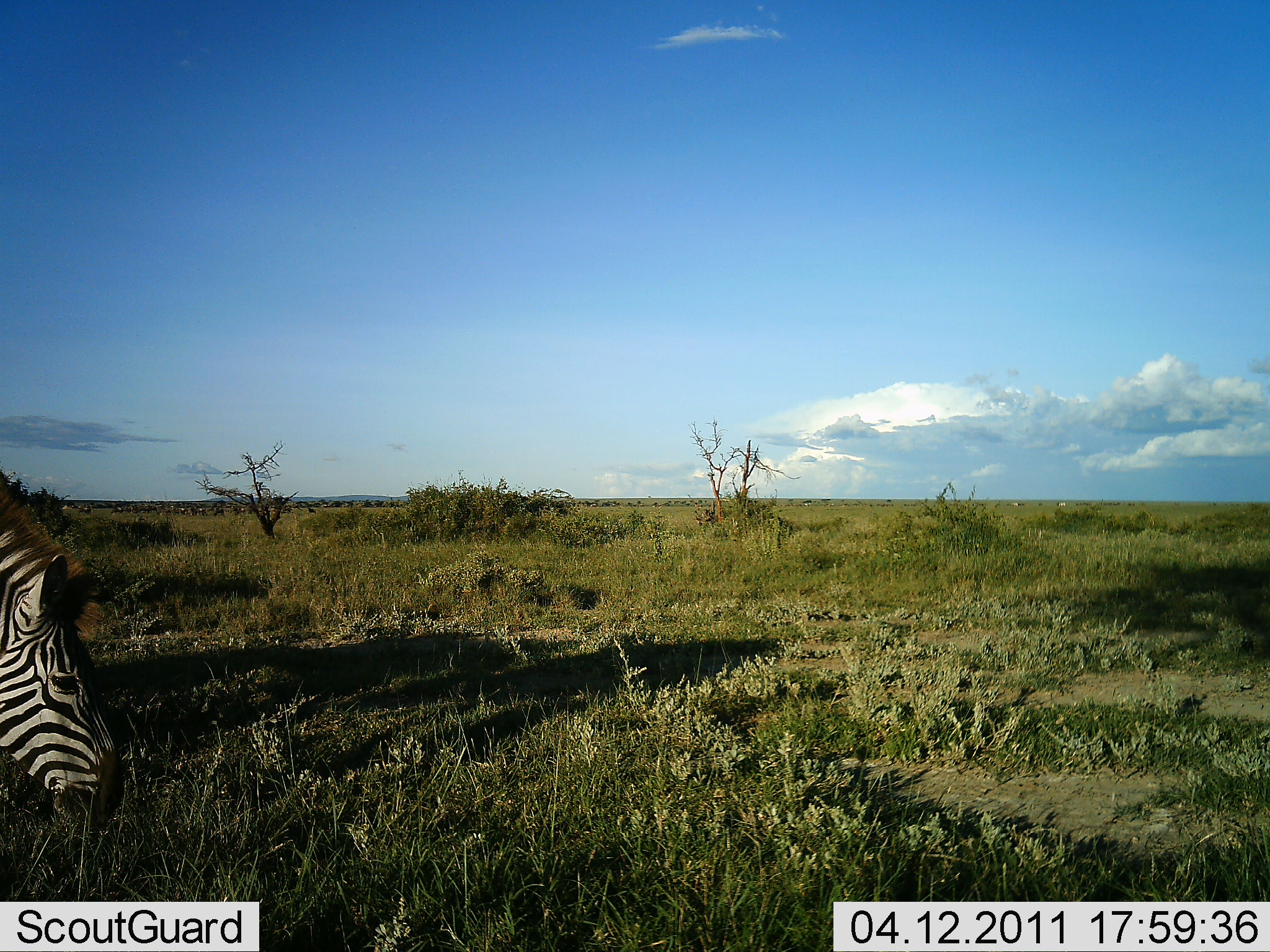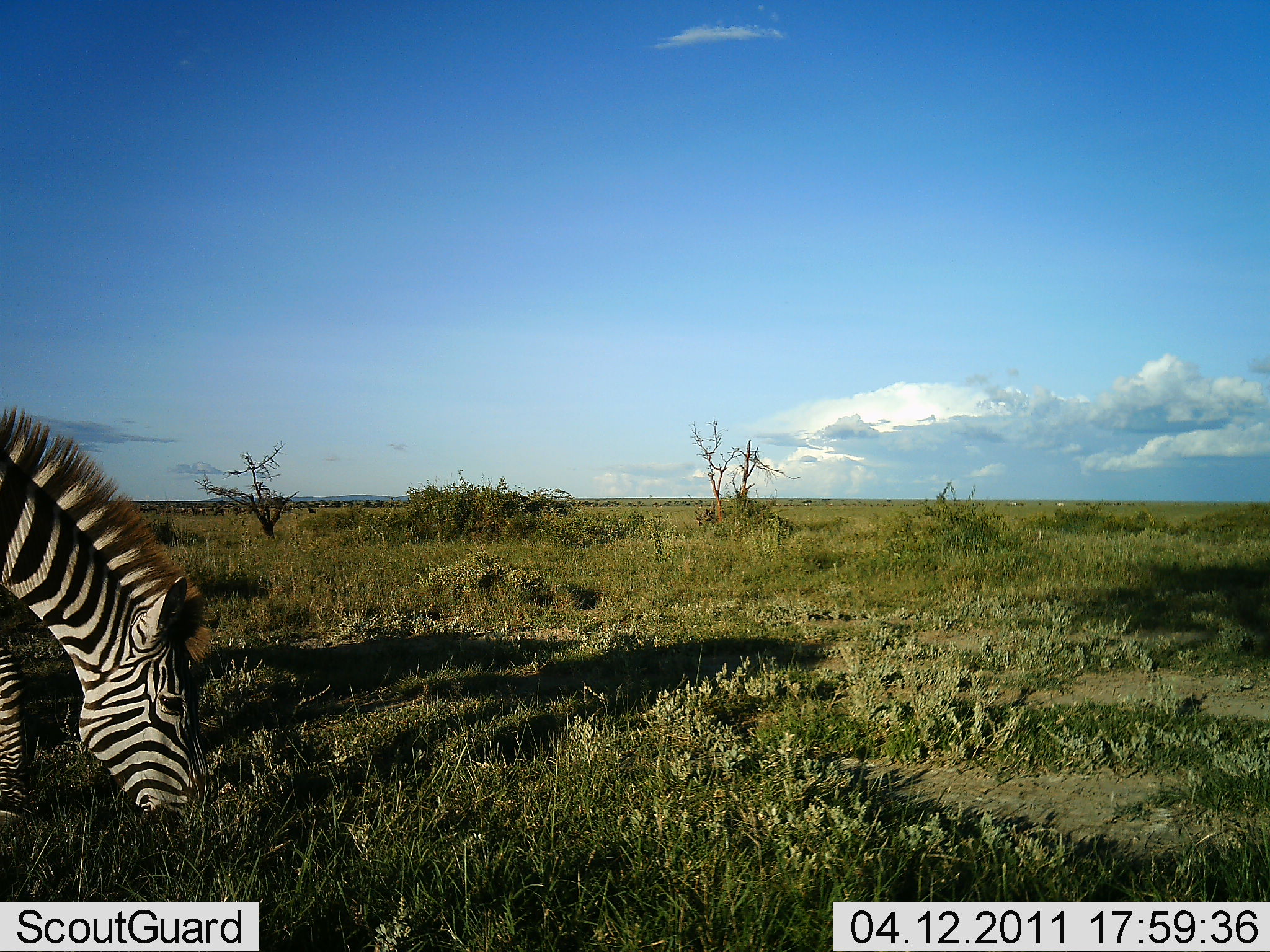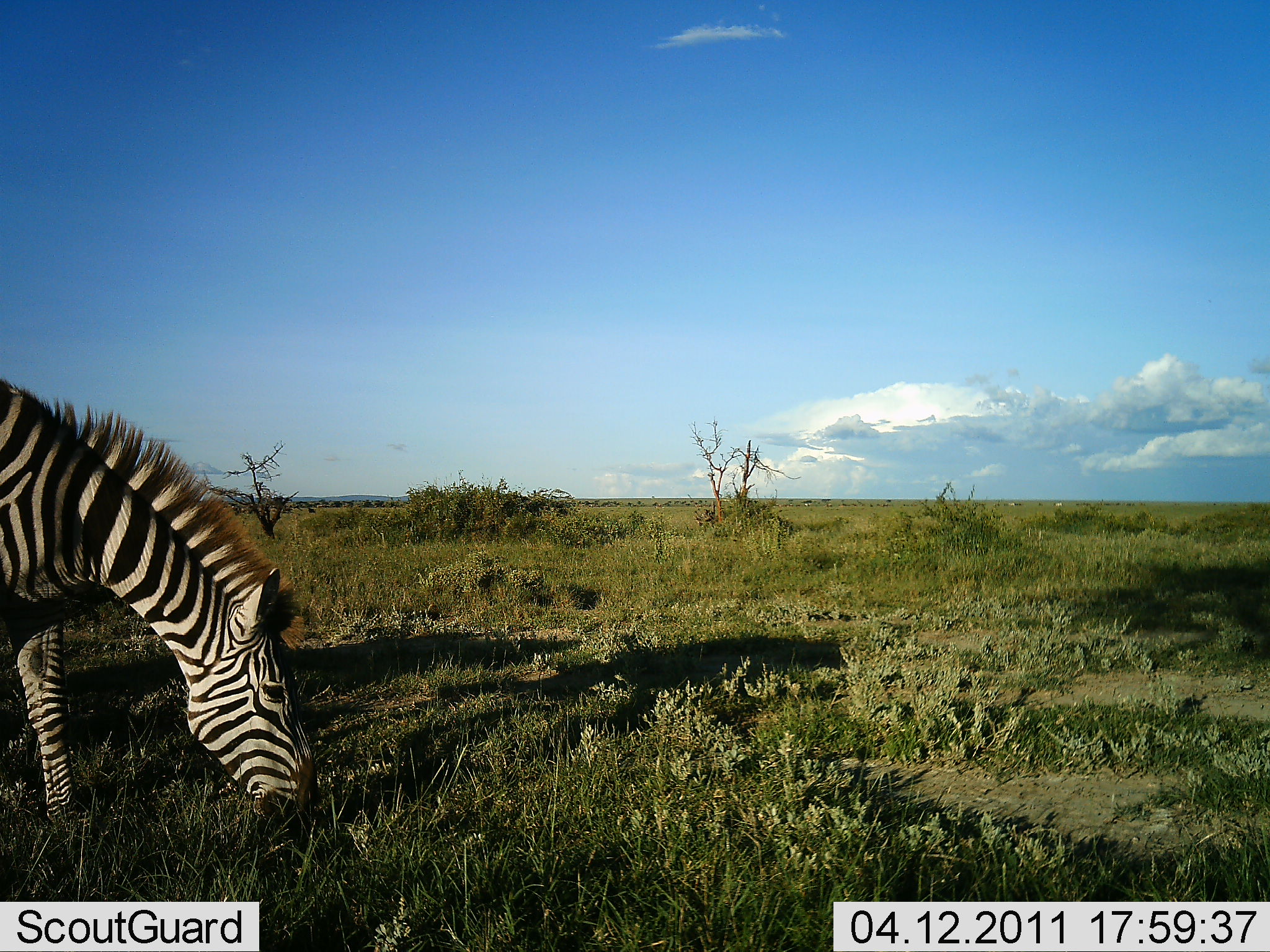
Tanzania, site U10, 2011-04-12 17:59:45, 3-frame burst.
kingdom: Animalia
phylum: Chordata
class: Mammalia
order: Perissodactyla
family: Equidae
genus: Equus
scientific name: Equus quagga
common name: plains zebra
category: zebra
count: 1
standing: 42%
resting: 0%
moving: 33%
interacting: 0%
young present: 0%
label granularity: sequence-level